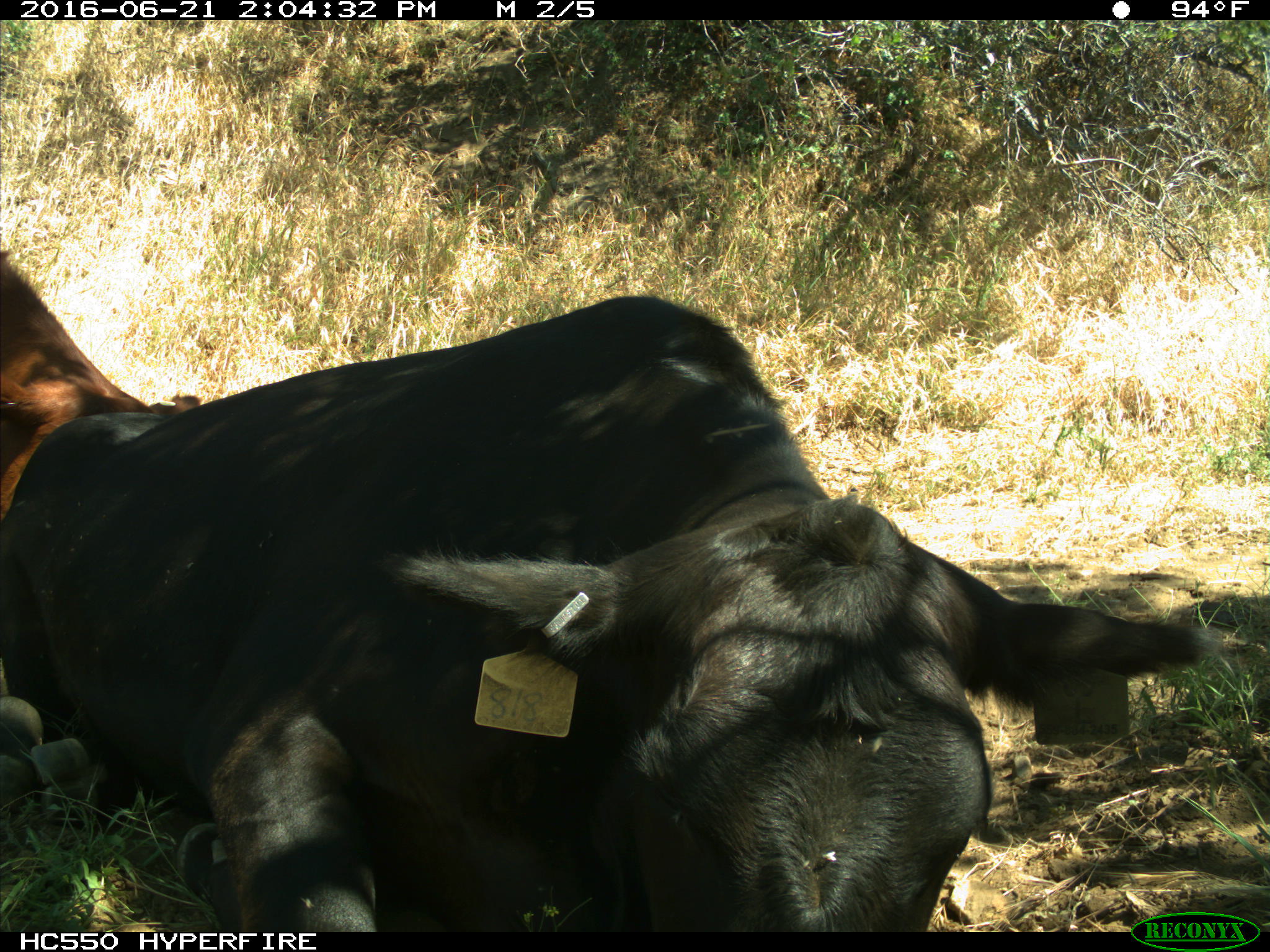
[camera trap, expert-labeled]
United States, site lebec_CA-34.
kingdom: Animalia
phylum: Chordata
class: Mammalia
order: Artiodactyla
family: Bovidae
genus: Bos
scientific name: Bos taurus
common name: domestic cow